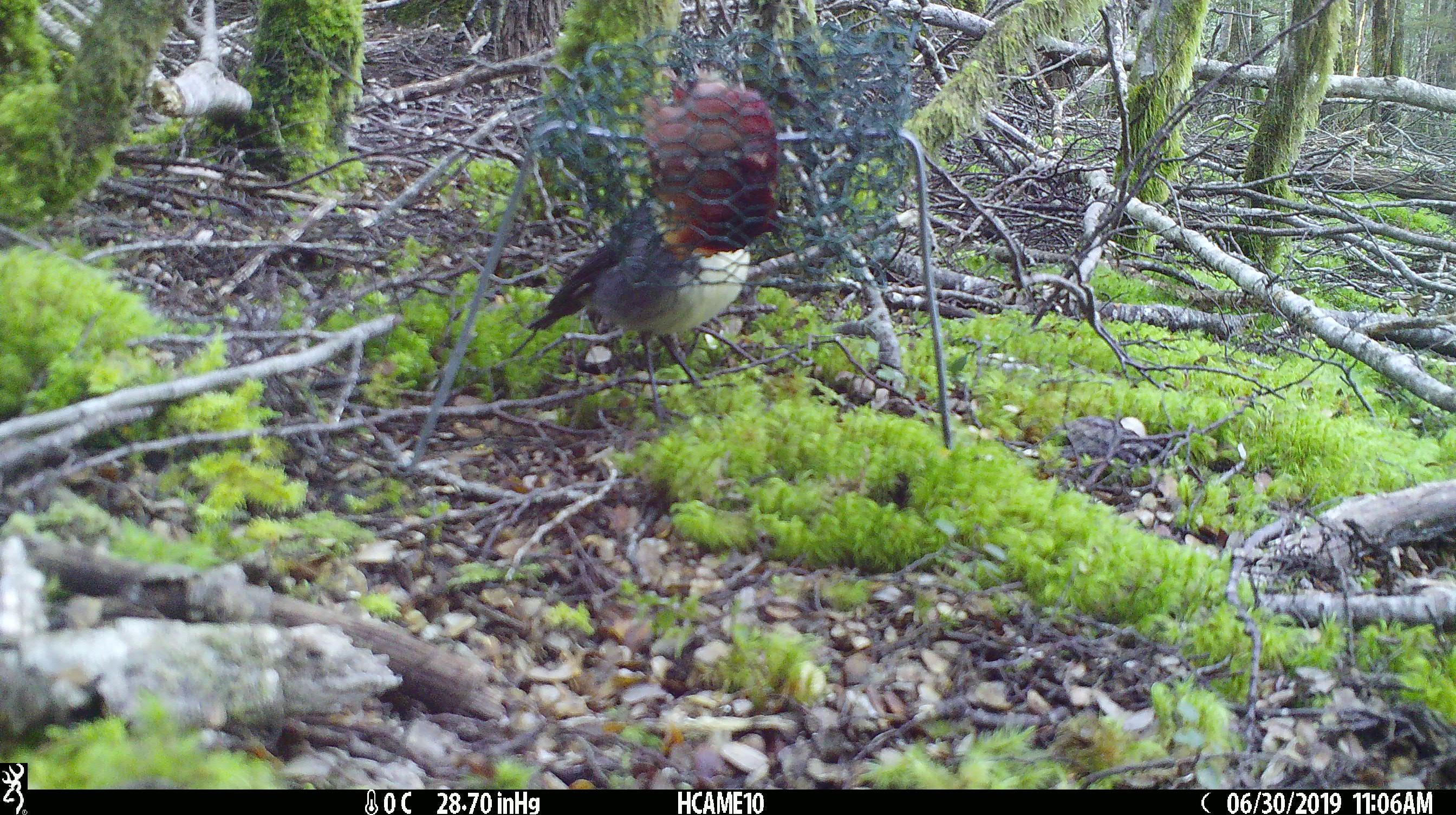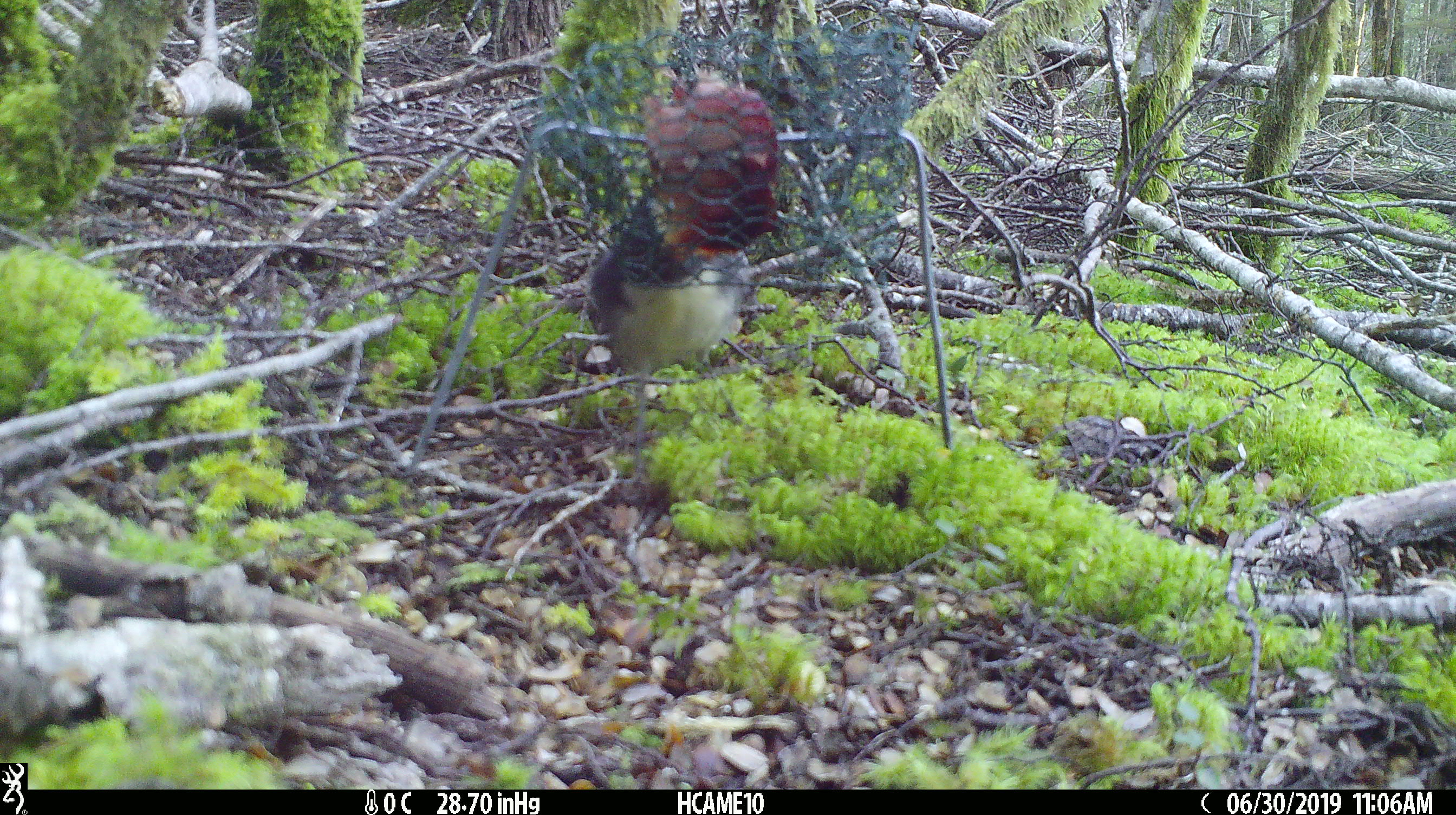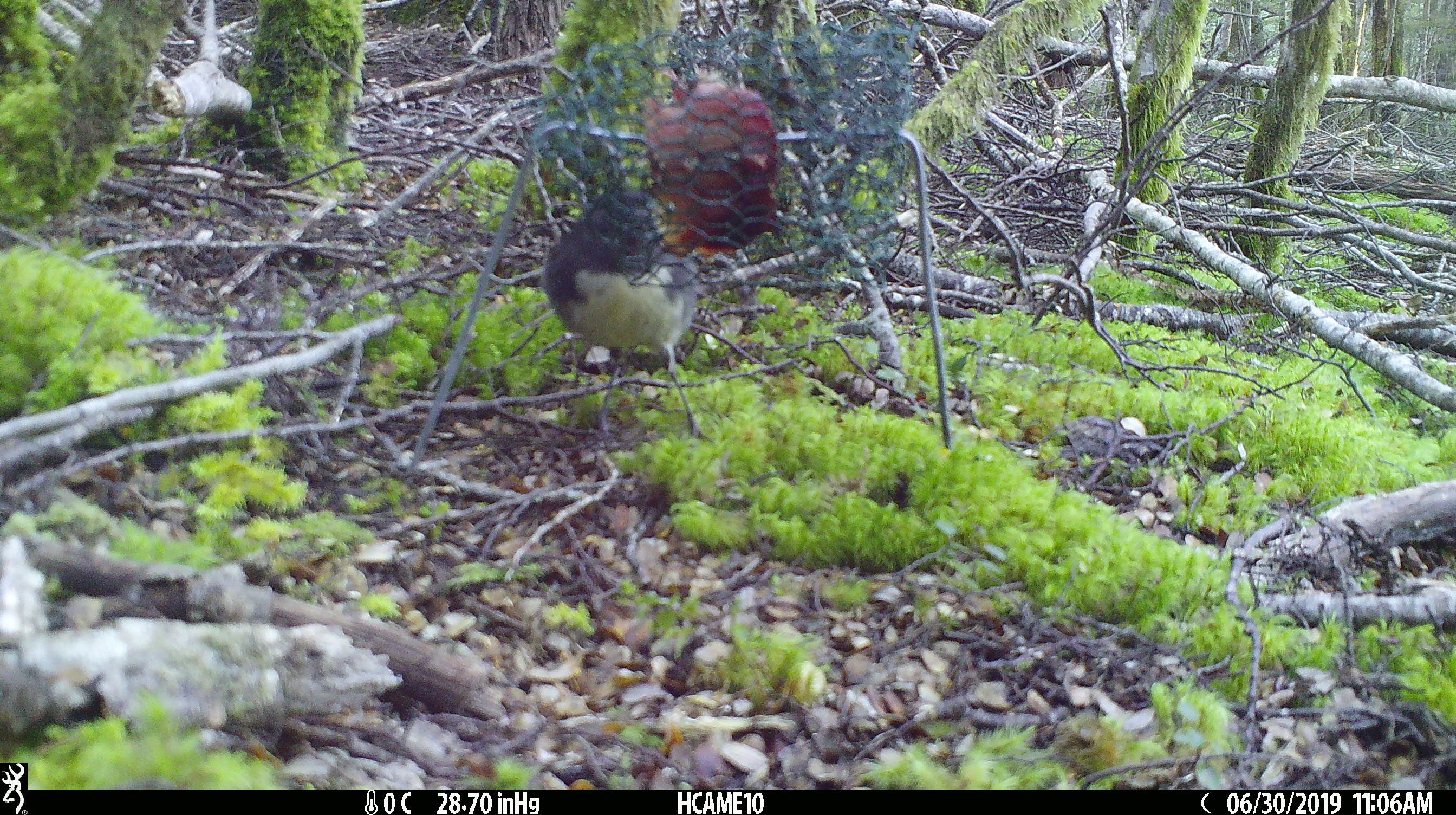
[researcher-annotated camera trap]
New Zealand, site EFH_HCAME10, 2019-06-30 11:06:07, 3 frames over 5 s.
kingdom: Animalia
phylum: Chordata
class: Aves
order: Passeriformes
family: Petroicidae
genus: Petroica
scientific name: Petroica australis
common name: new zealand robin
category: robin